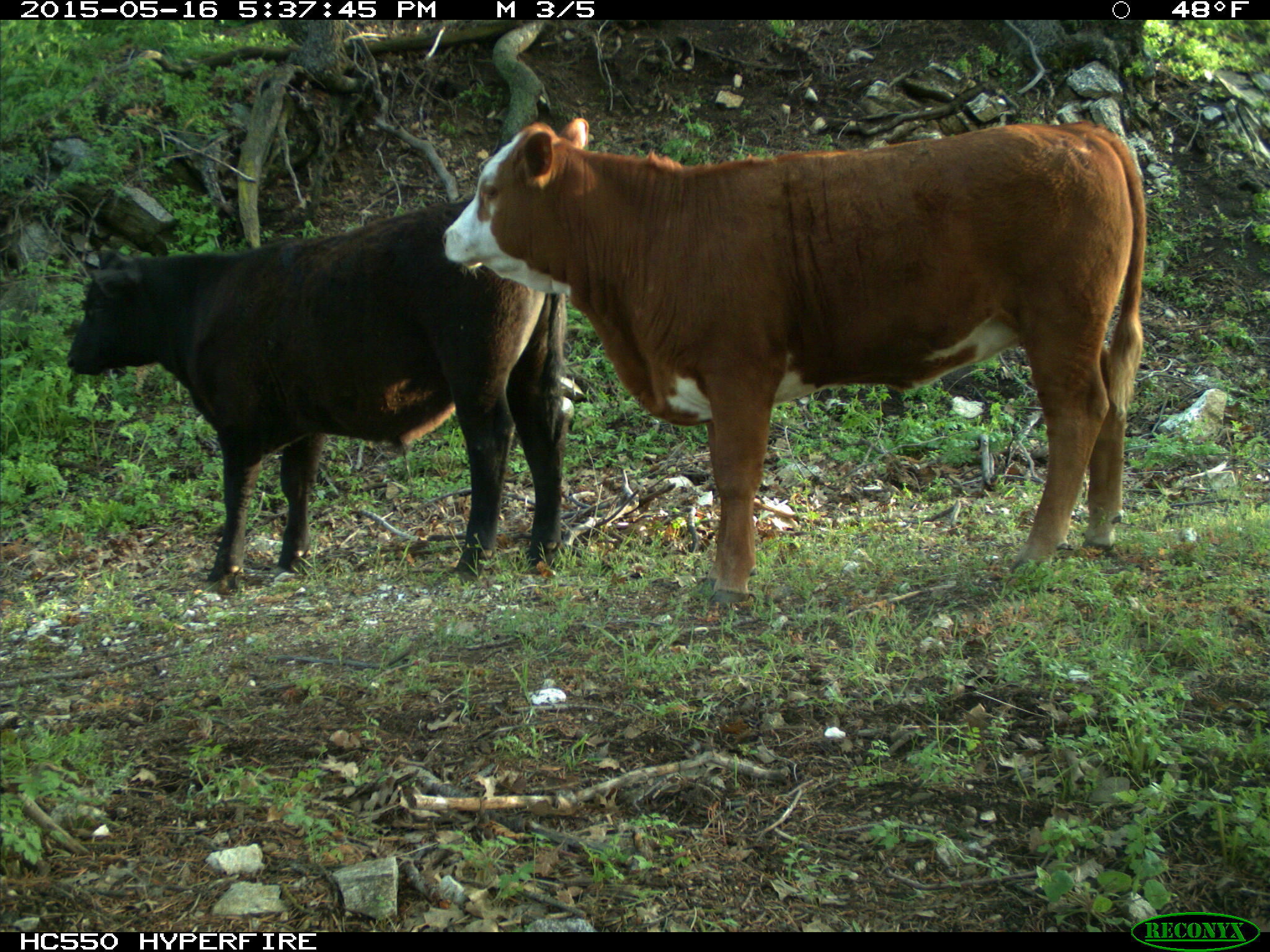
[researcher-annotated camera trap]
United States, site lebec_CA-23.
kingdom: Animalia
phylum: Chordata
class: Mammalia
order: Artiodactyla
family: Bovidae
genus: Bos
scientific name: Bos taurus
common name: domestic cow